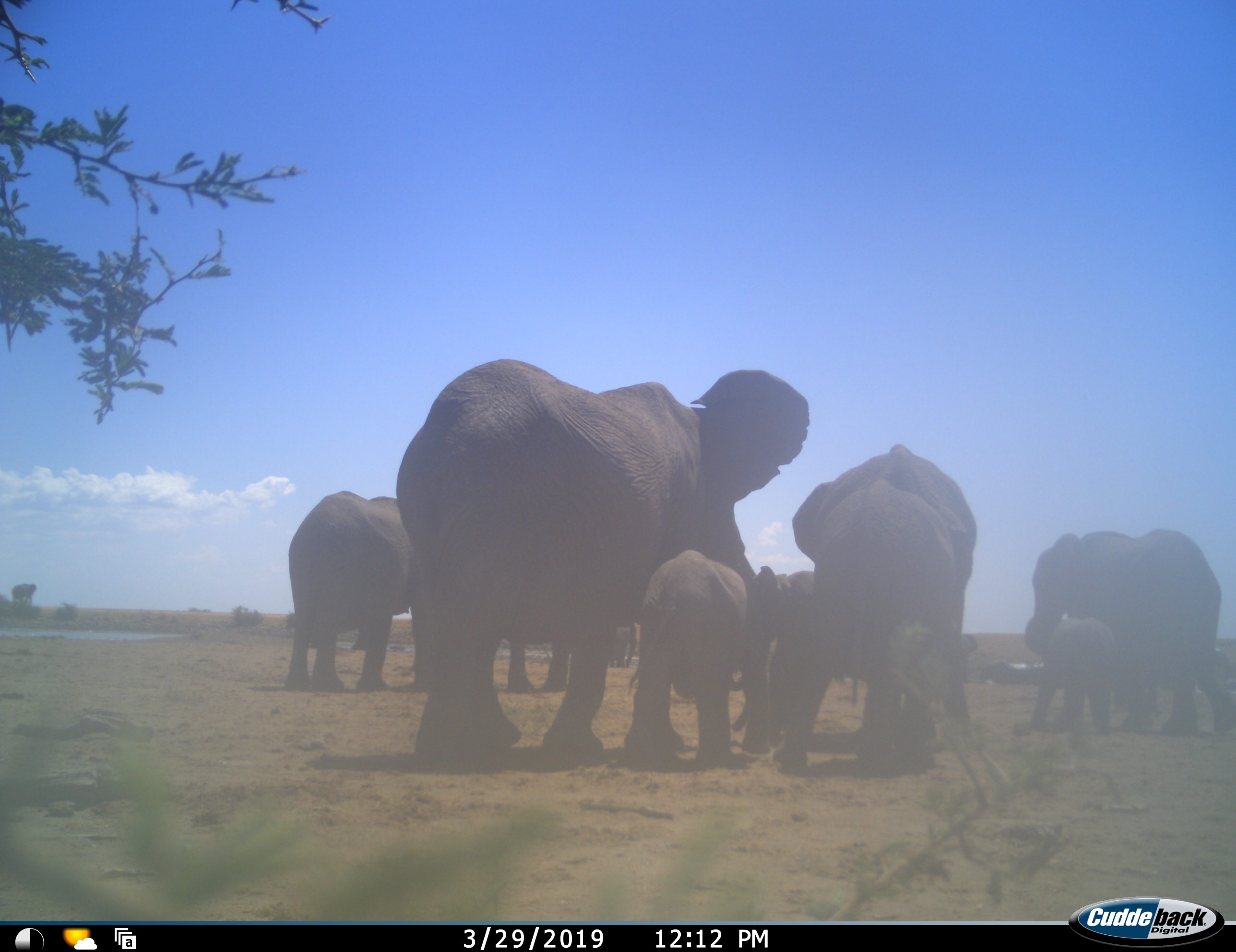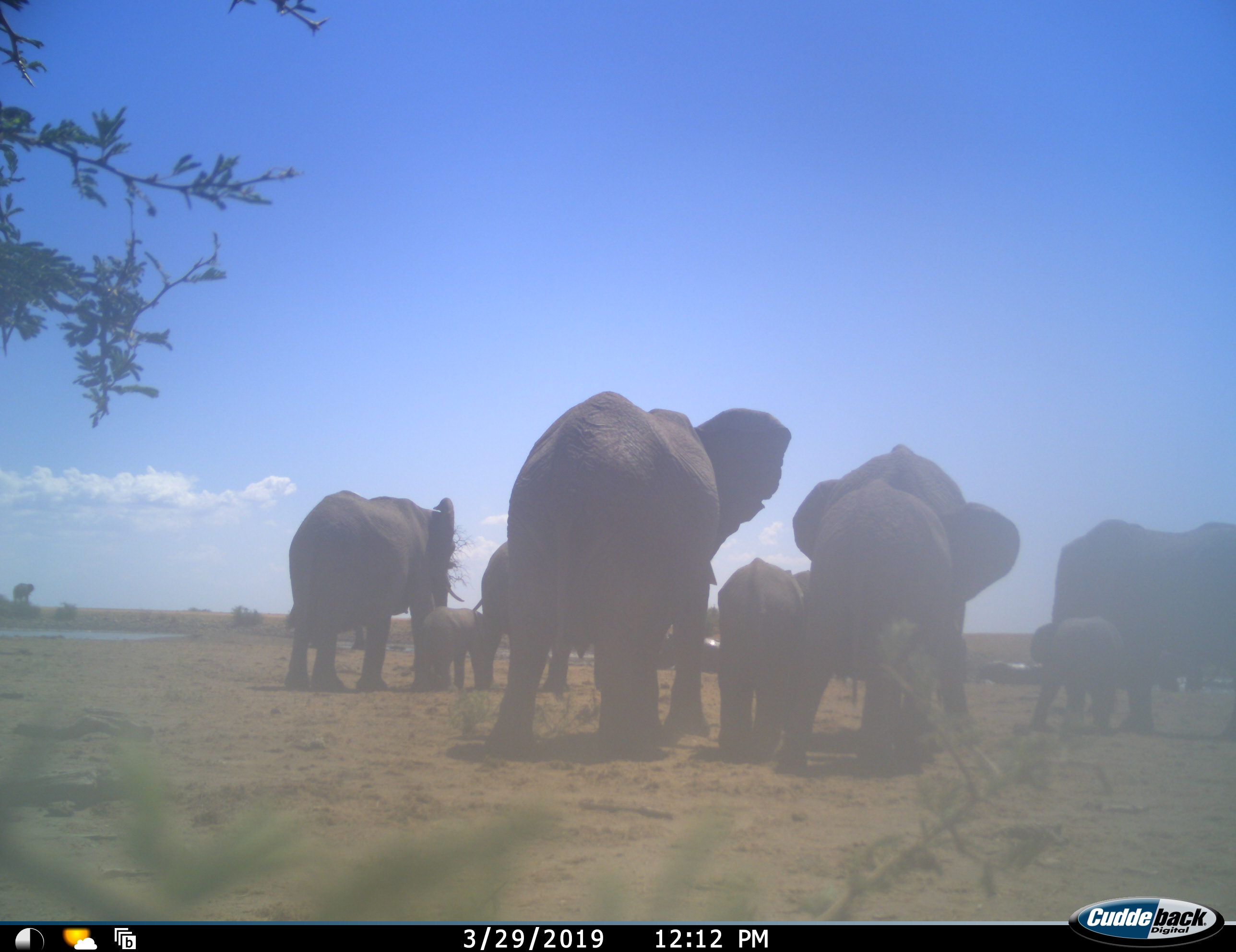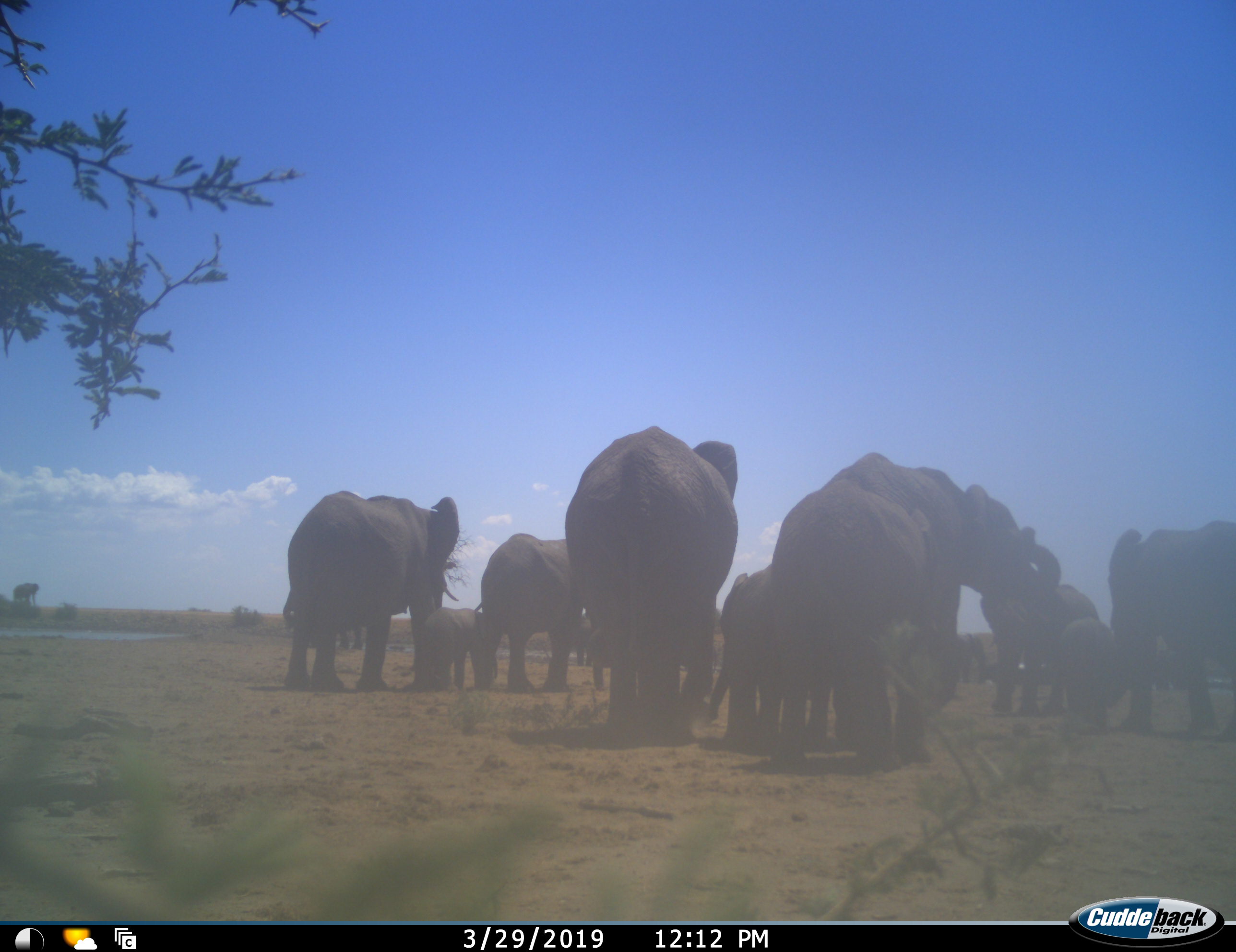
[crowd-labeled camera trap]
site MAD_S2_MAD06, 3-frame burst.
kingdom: Animalia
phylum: Chordata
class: Mammalia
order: Proboscidea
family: Elephantidae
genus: Loxodonta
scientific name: Loxodonta africana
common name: african bush elephant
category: elephant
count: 11-50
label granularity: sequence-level